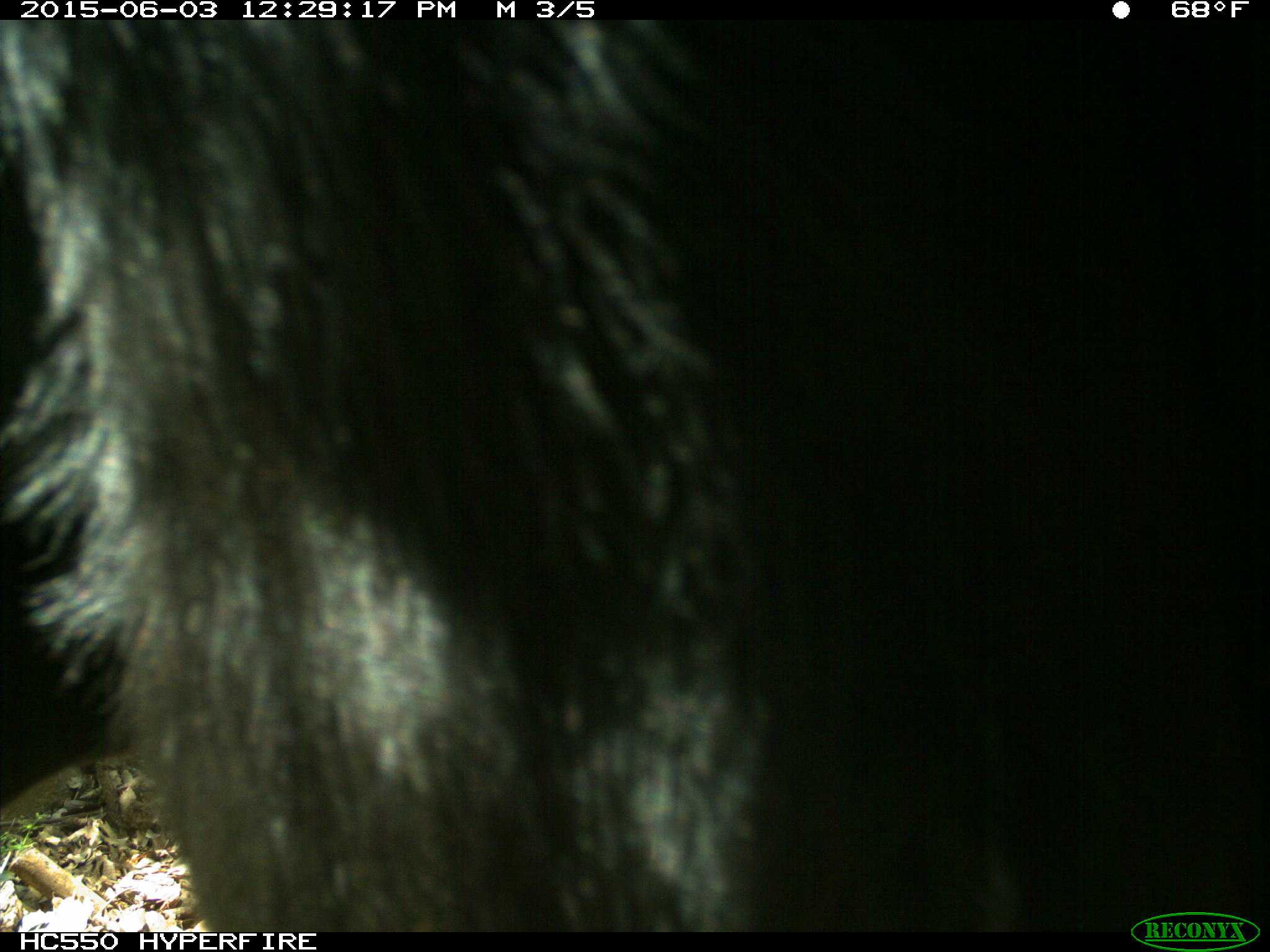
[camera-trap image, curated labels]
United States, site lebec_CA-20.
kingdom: Animalia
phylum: Chordata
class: Mammalia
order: Artiodactyla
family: Bovidae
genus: Bos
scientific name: Bos taurus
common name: domestic cow